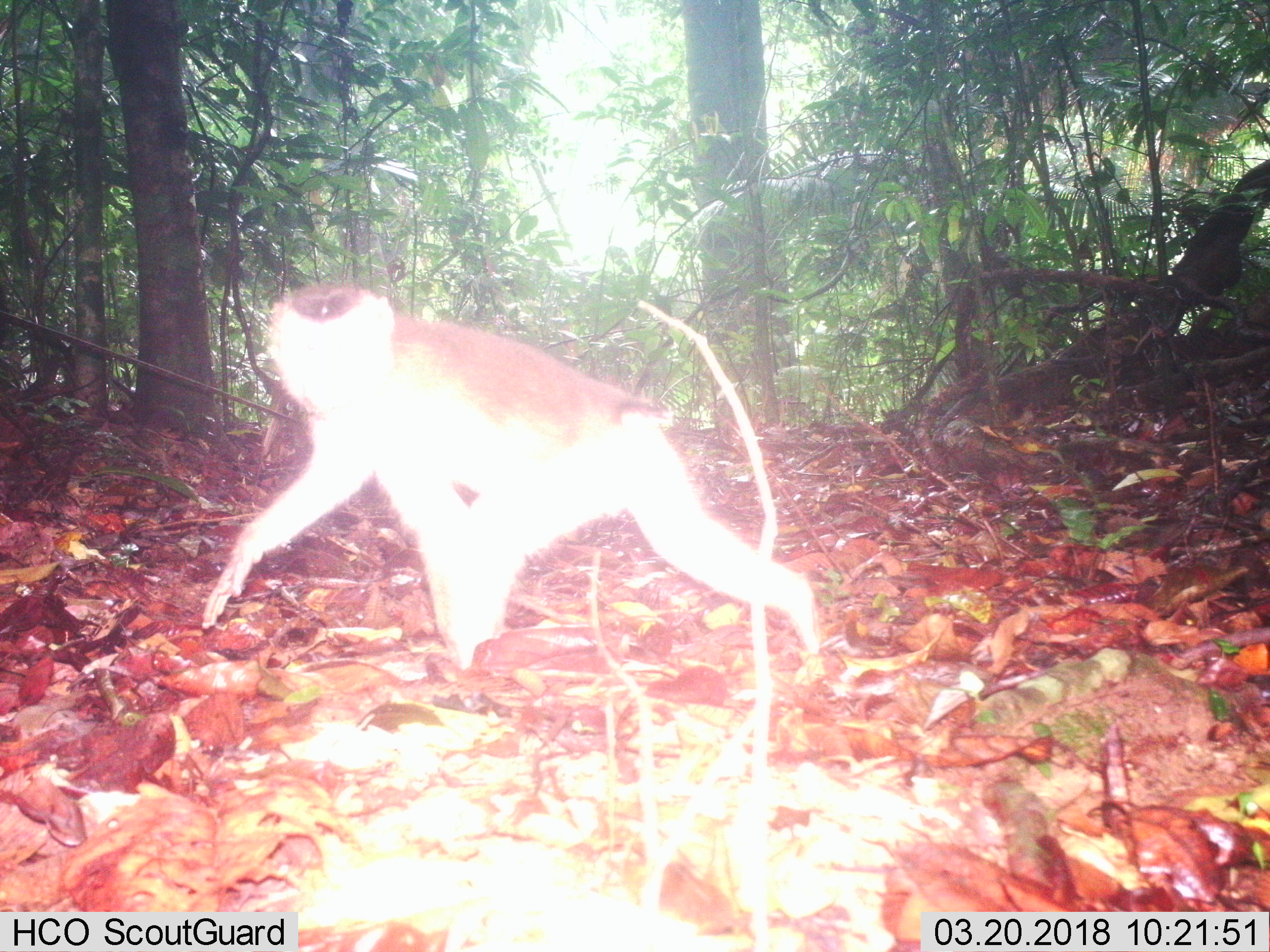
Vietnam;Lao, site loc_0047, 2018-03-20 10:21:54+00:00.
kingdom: Animalia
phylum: Chordata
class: Mammalia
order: Primates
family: Cercopithecidae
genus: Macaca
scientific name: Macaca nemestrina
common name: pig-tailed macaque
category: pig tailed macaque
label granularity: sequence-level